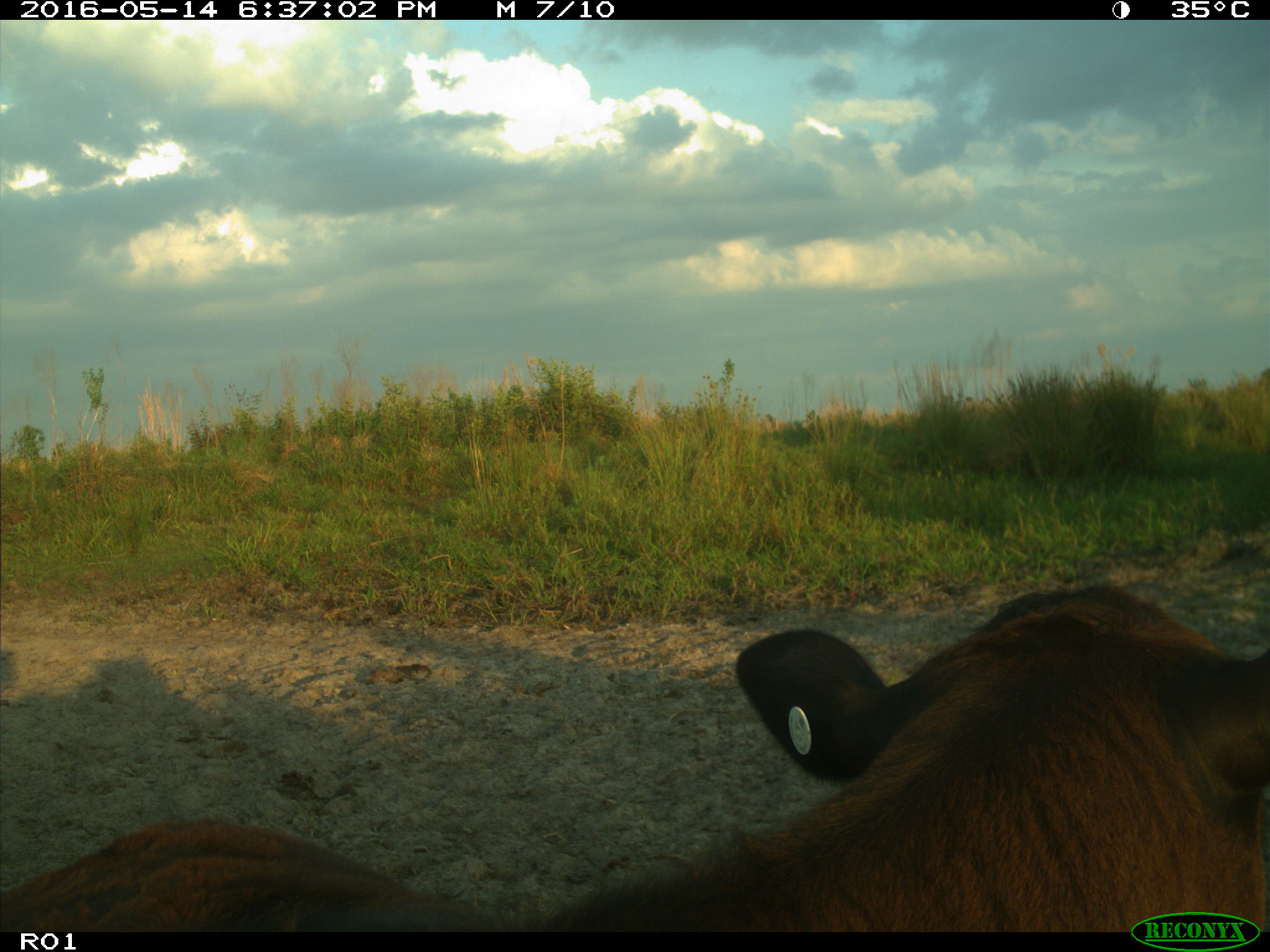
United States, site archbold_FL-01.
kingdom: Animalia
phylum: Chordata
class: Mammalia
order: Artiodactyla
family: Bovidae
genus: Bos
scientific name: Bos taurus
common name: domestic cow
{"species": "Bos taurus (domestic cow)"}